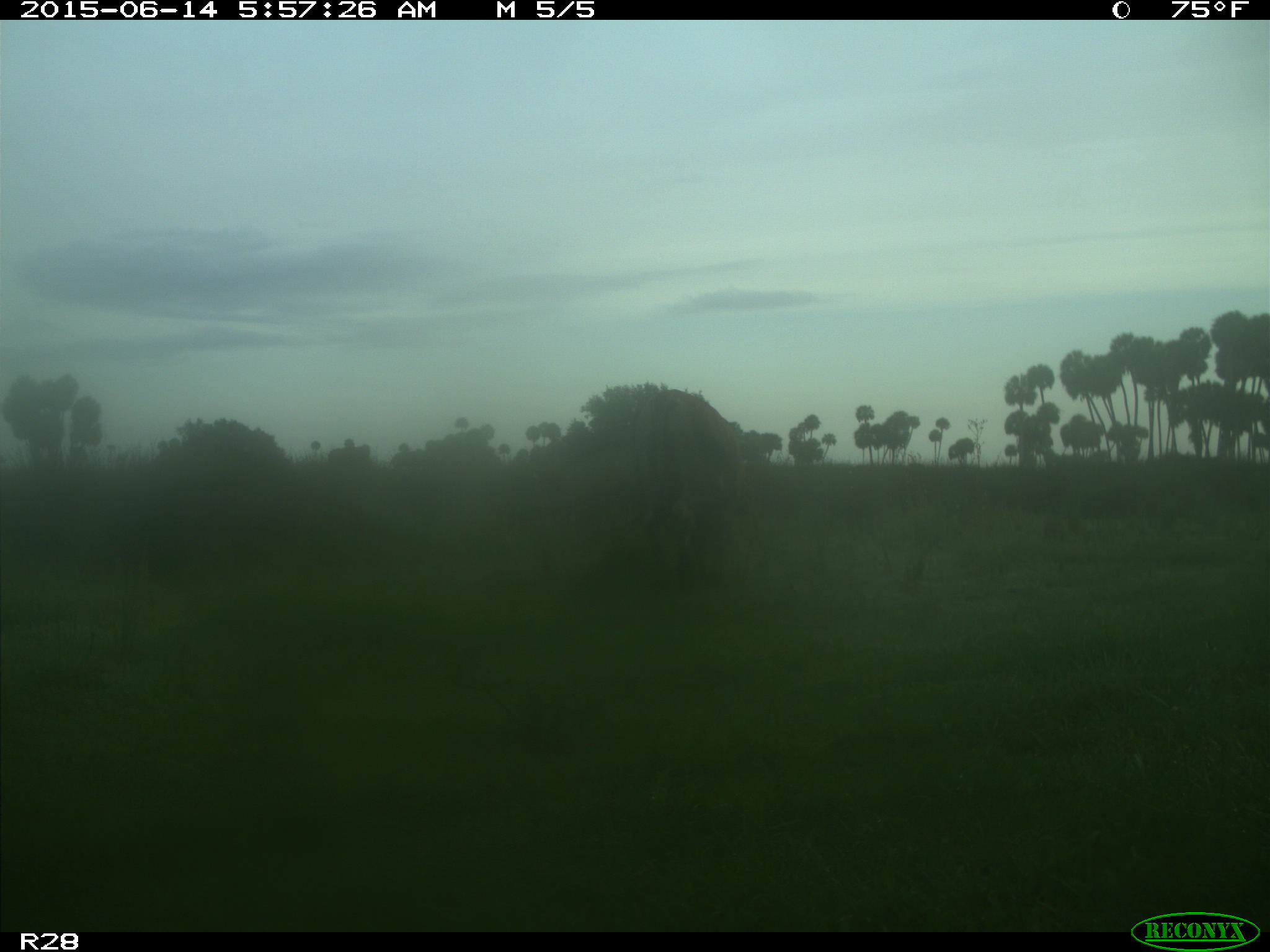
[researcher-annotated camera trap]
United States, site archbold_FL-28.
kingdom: Animalia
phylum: Chordata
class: Mammalia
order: Artiodactyla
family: Bovidae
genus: Bos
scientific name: Bos taurus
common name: domestic cow